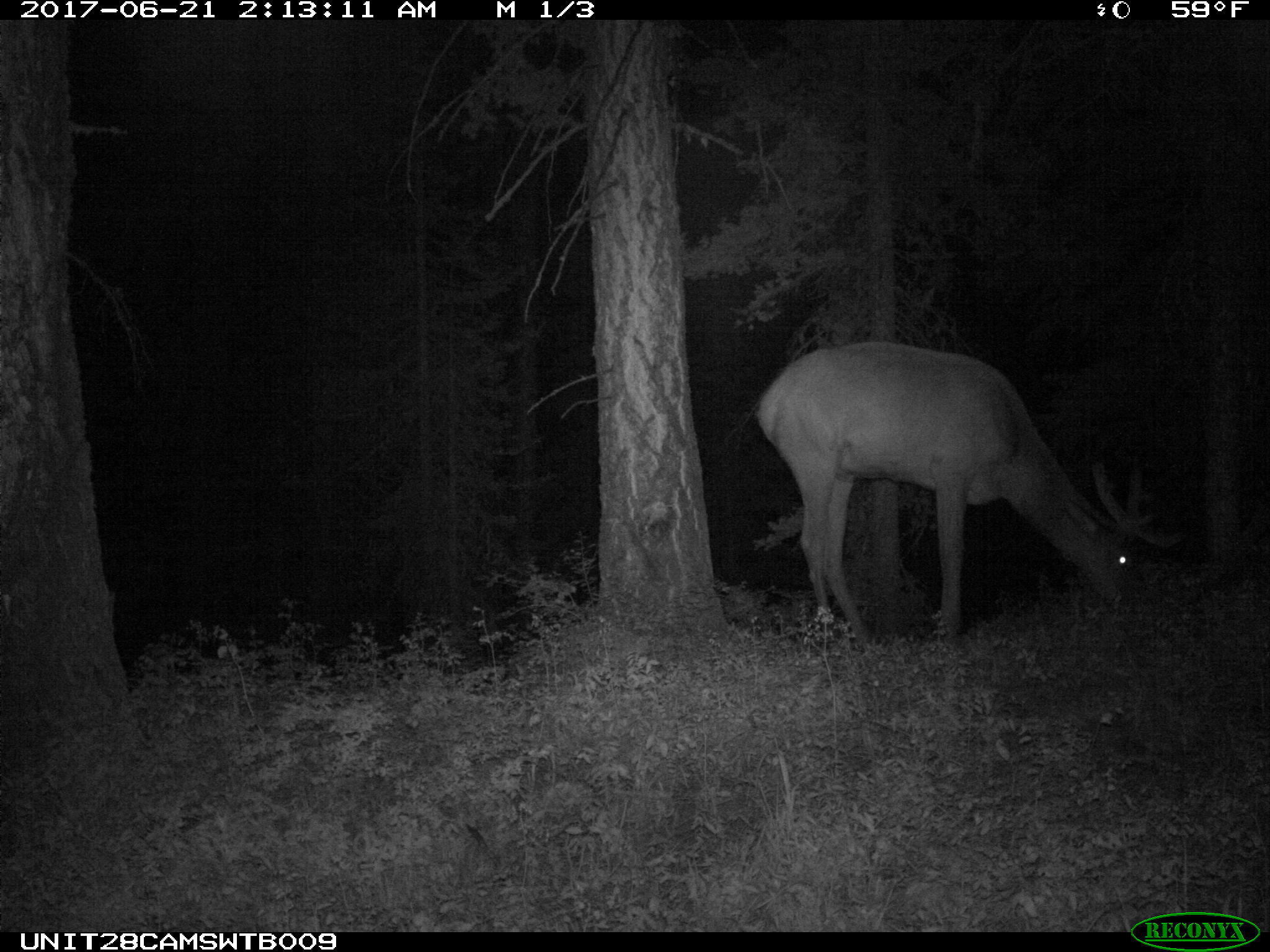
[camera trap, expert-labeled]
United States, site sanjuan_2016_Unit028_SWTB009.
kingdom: Animalia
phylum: Chordata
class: Mammalia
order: Artiodactyla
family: Cervidae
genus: Cervus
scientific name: Cervus elaphus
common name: red deer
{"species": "Cervus elaphus (red deer)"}